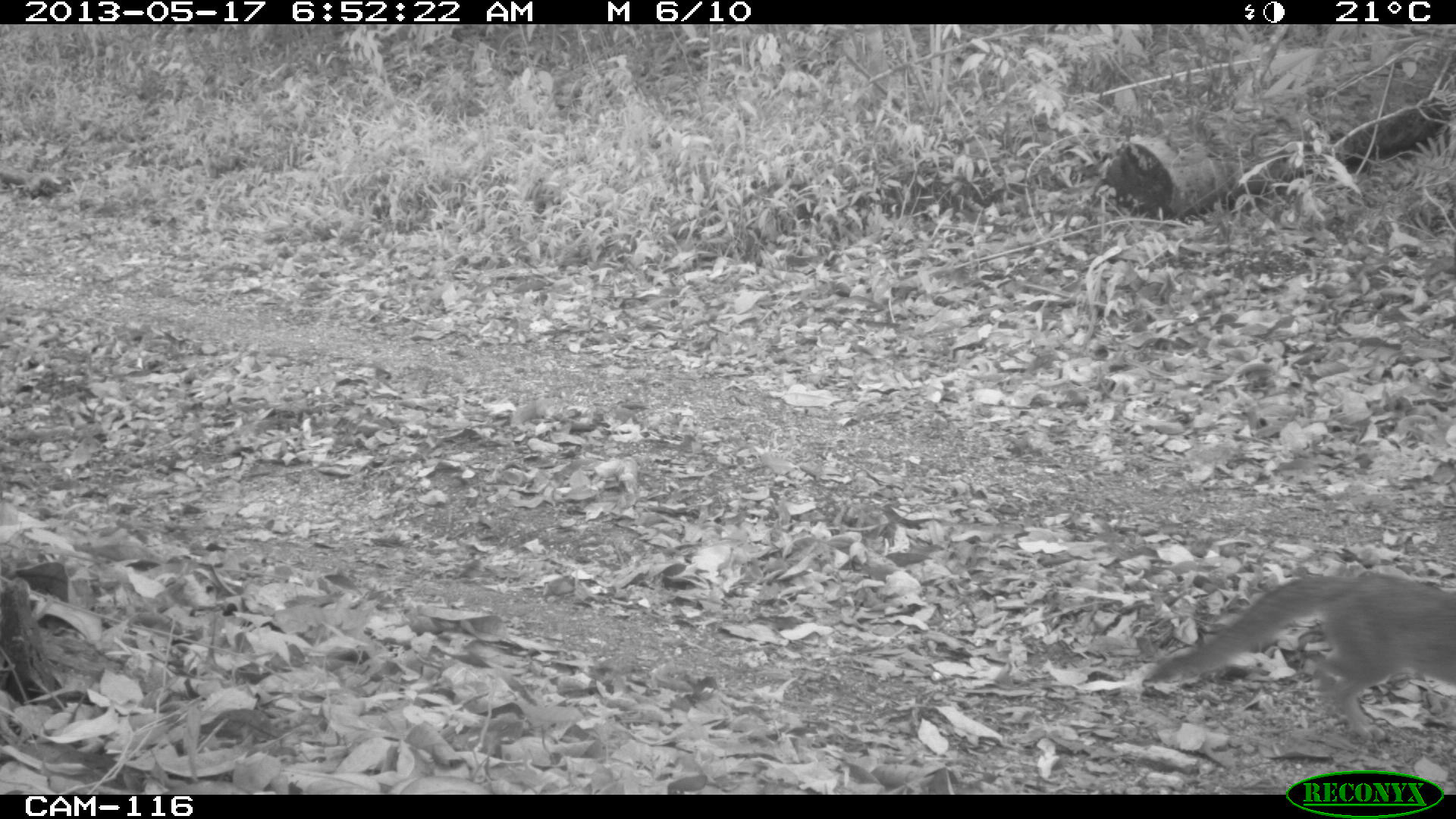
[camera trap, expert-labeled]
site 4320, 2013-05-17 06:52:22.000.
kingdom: Animalia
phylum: Chordata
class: Mammalia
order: Carnivora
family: Canidae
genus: Urocyon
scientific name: Urocyon cinereoargenteus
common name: gray fox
Urocyon cinereoargenteus (gray fox), count 1.